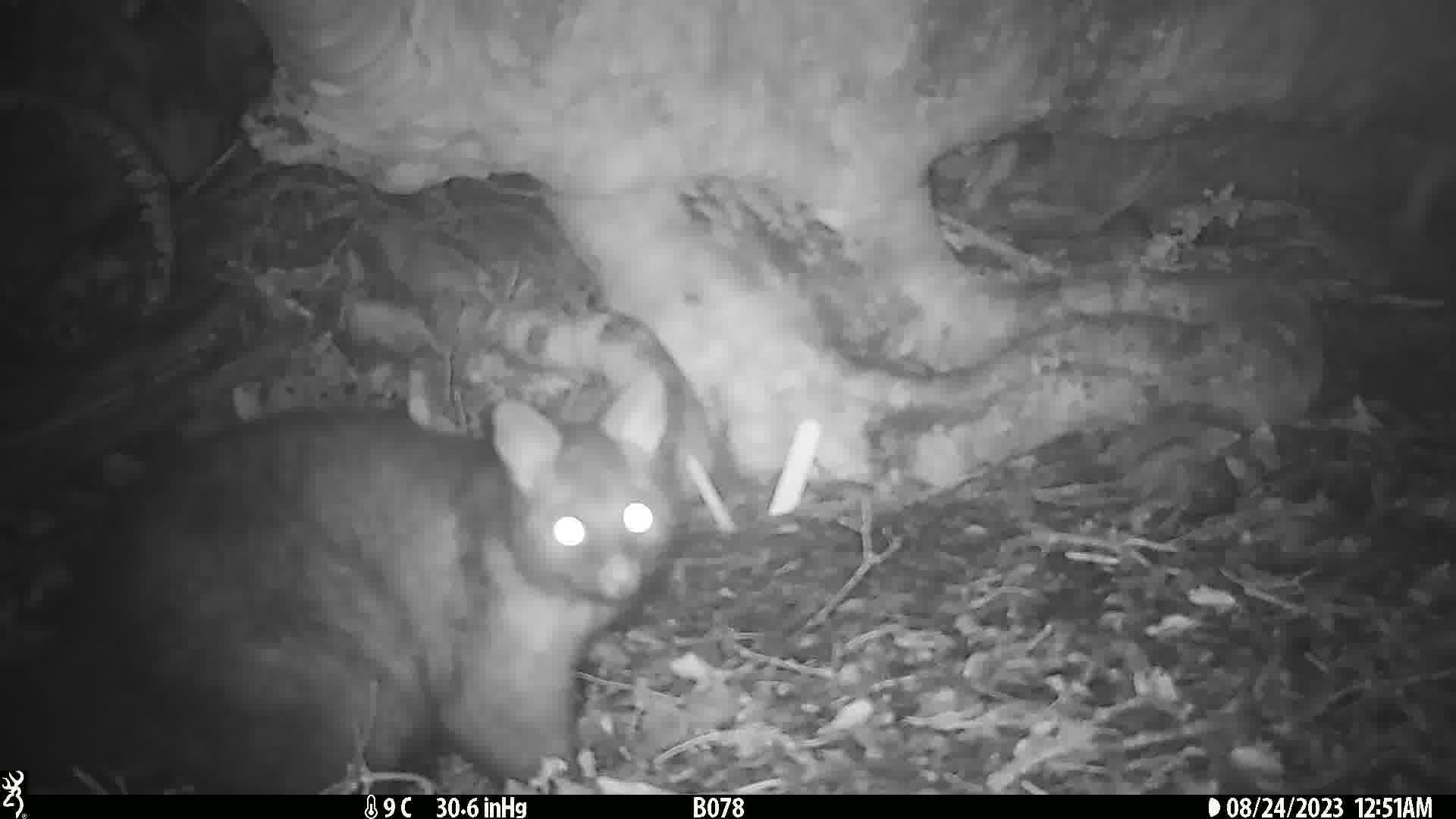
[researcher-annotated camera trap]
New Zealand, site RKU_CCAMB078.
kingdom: Animalia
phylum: Chordata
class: Mammalia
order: Diprotodontia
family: Phalangeridae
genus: Trichosurus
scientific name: Trichosurus vulpecula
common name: common brushtail possum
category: possum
Possum (common brushtail possum) (Trichosurus vulpecula).